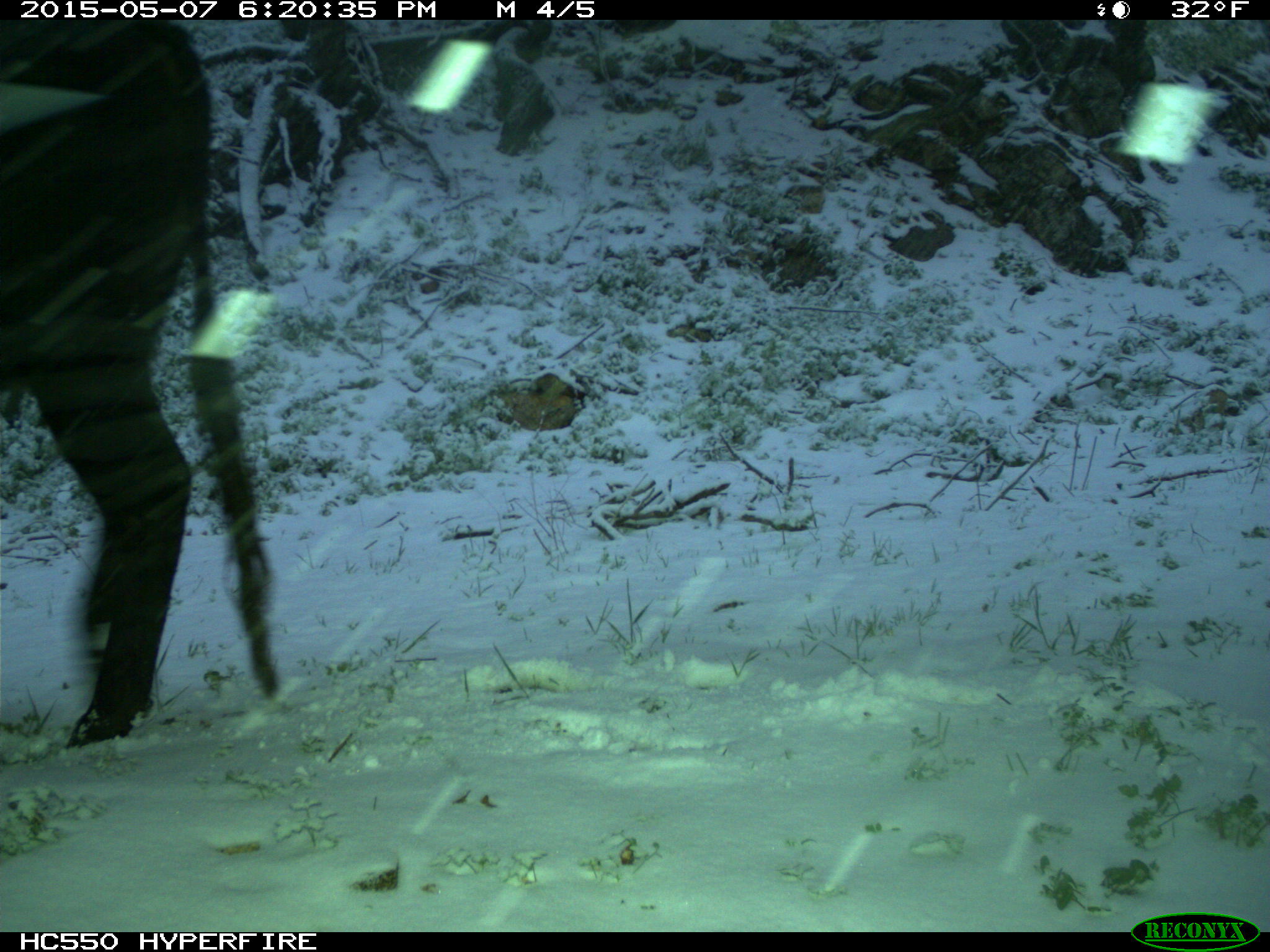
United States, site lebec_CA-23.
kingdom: Animalia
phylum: Chordata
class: Mammalia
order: Artiodactyla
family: Bovidae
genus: Bos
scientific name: Bos taurus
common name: domestic cow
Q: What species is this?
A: Bos taurus (domestic cow).